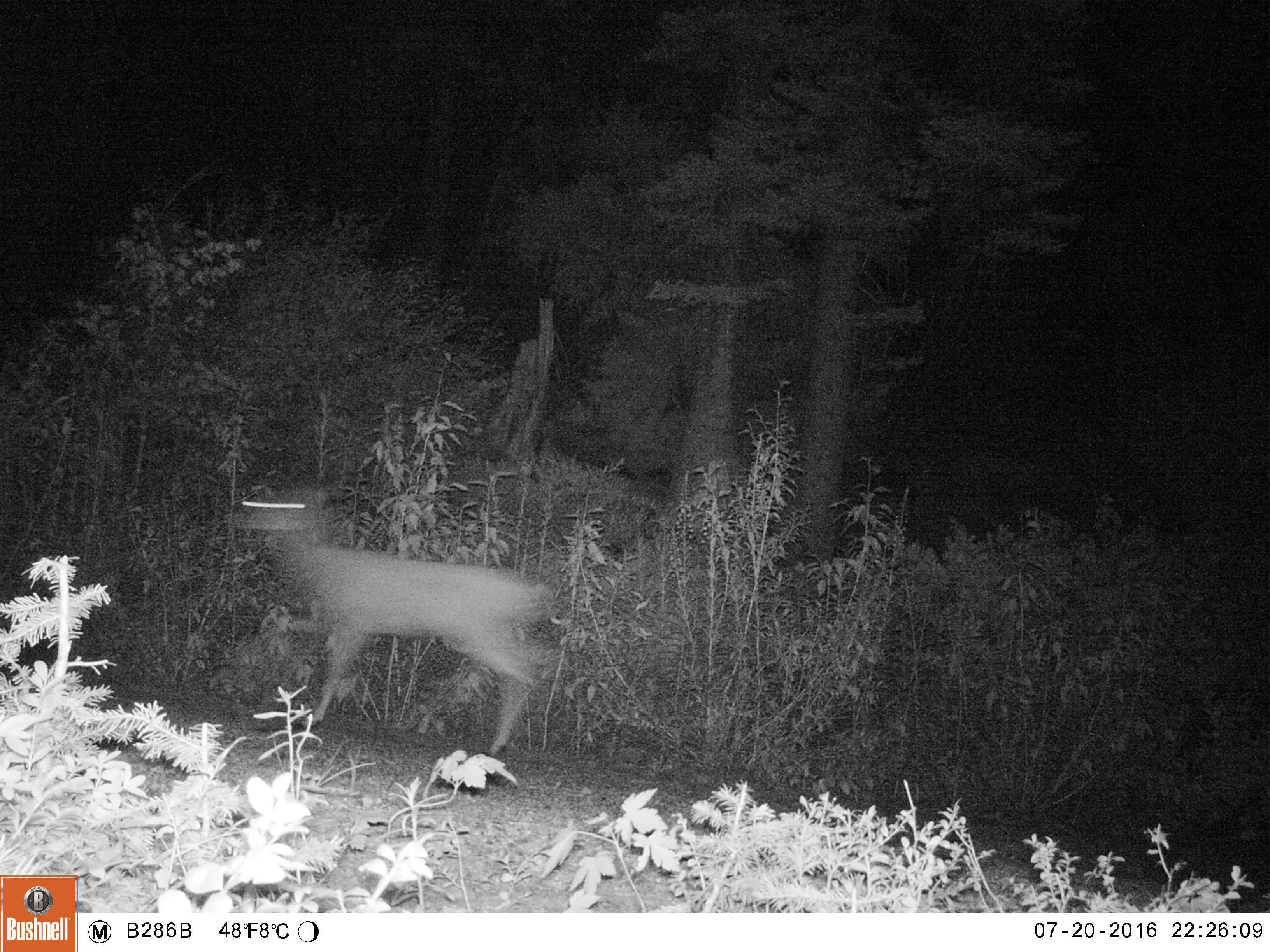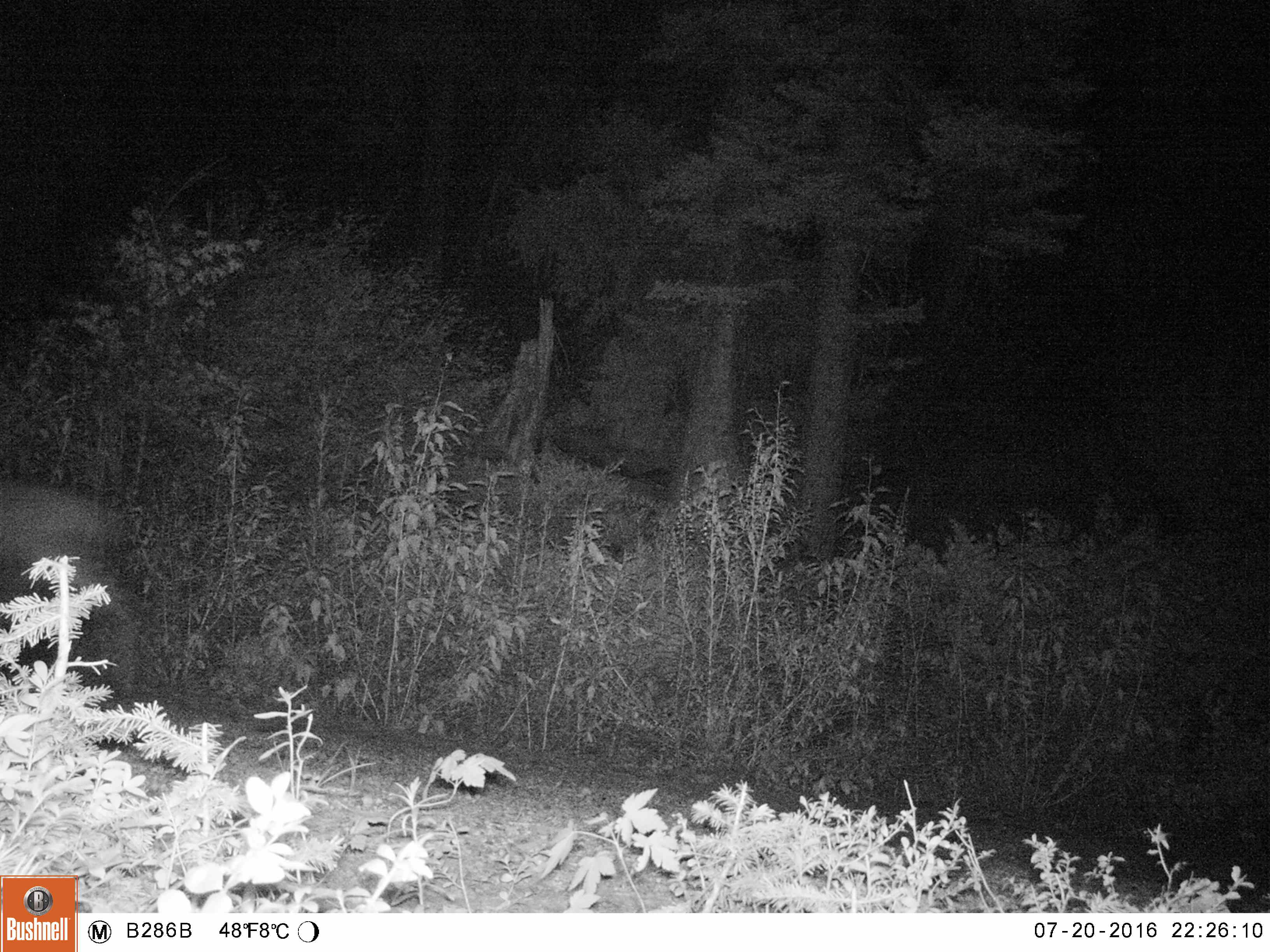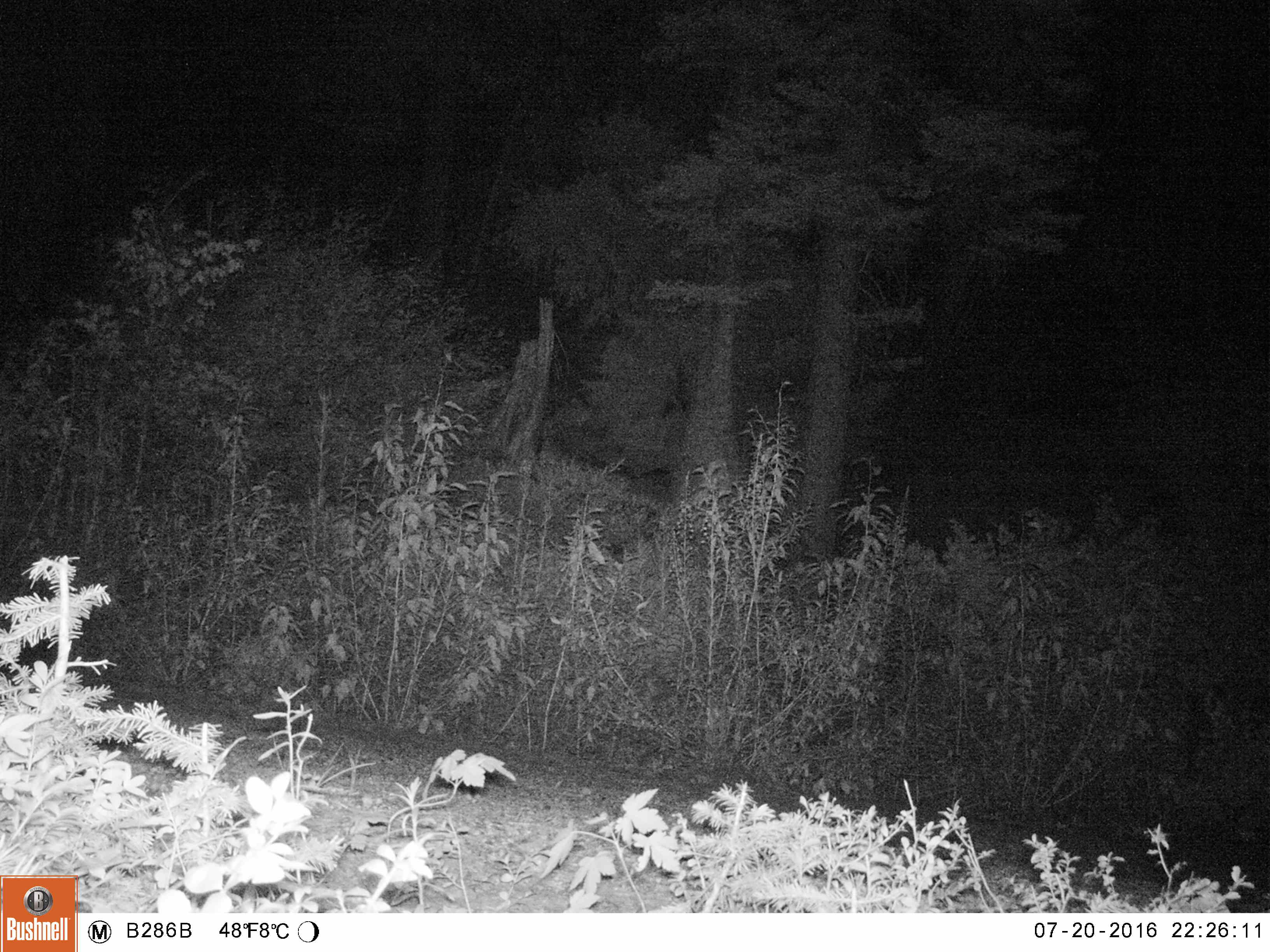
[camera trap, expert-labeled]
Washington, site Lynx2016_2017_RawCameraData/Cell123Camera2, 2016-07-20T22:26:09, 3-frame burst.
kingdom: Animalia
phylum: Chordata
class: Mammalia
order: Artiodactyla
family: Cervidae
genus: Odocoileus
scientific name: Odocoileus hemionus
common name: mule deer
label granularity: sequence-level